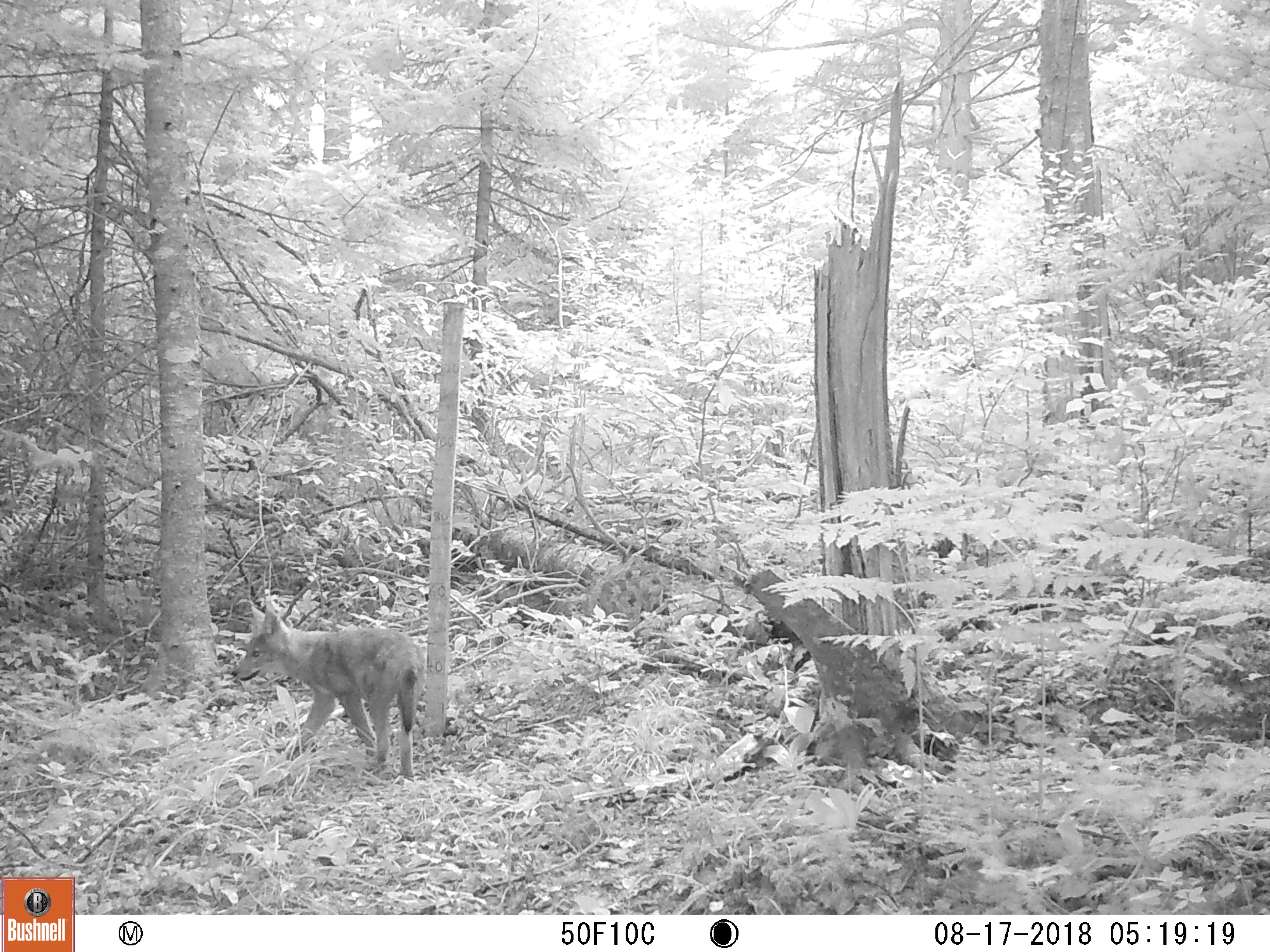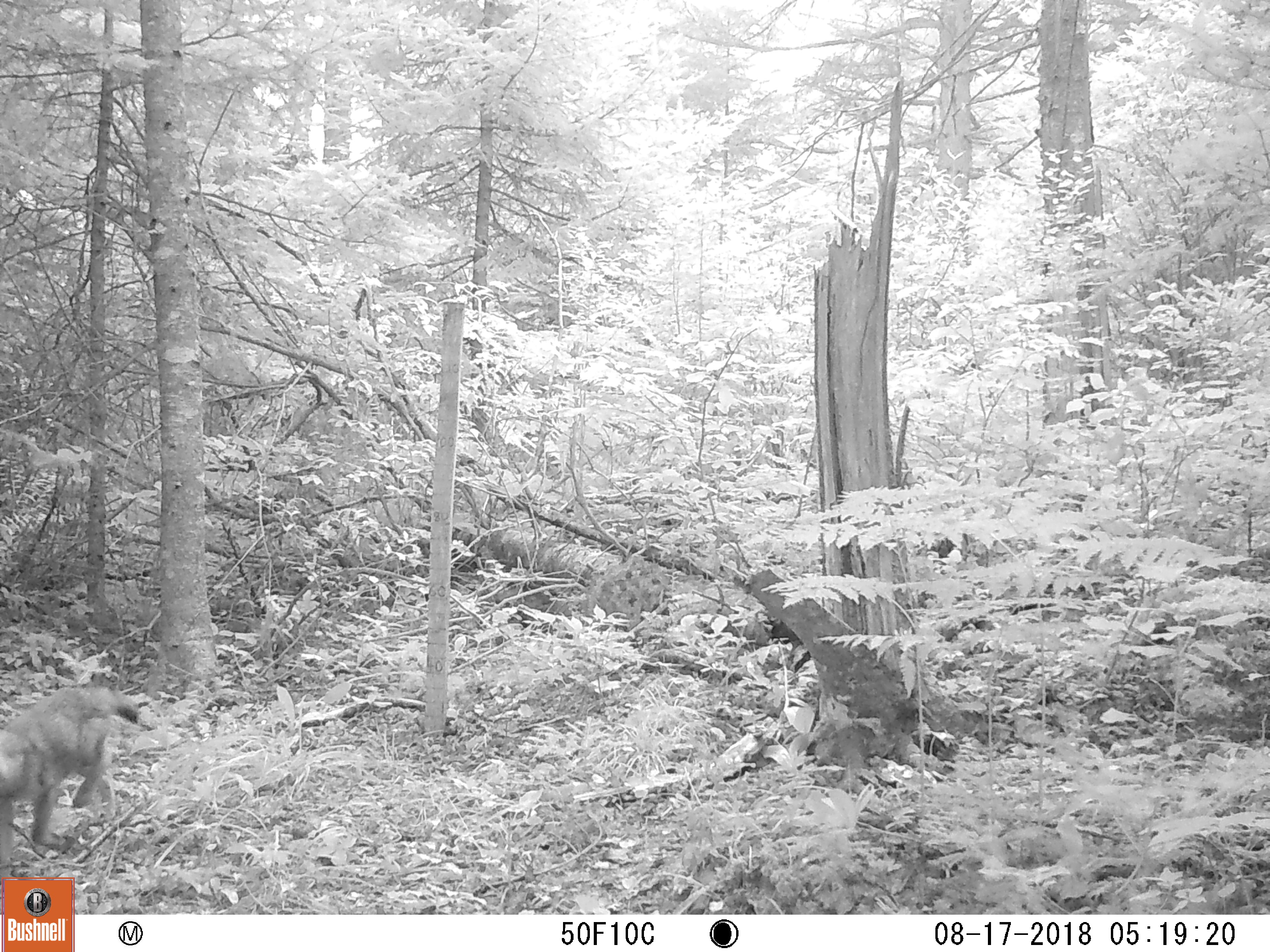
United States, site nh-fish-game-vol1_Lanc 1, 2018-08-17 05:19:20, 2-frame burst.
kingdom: Animalia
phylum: Chordata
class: Mammalia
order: Carnivora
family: Canidae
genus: Canis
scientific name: Canis latrans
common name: coyote